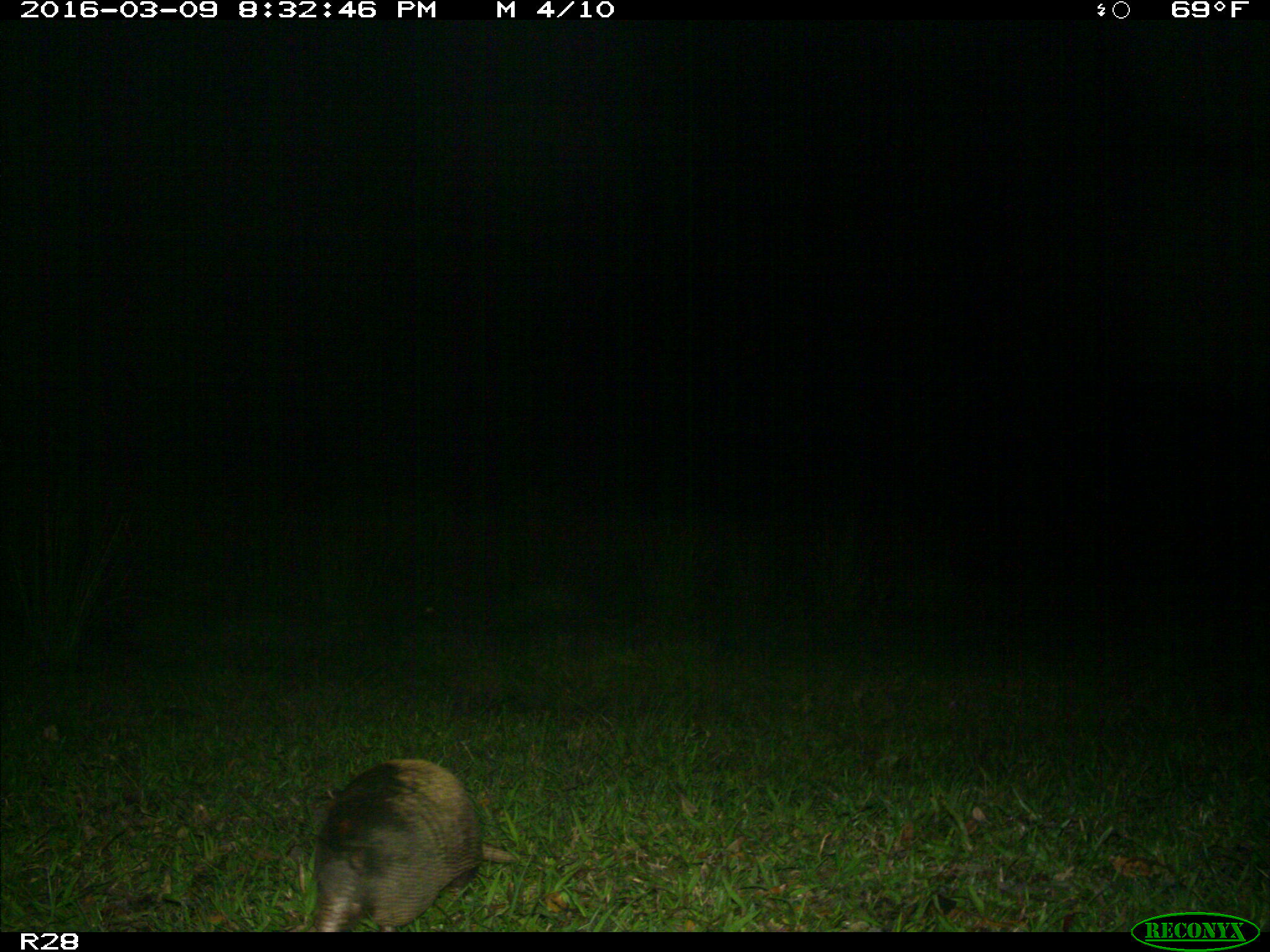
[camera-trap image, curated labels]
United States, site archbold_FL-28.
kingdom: Animalia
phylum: Chordata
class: Mammalia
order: Cingulata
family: Dasypodidae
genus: Dasypus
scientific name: Dasypus novemcinctus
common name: nine-banded armadillo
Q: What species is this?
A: Dasypus novemcinctus (nine-banded armadillo).